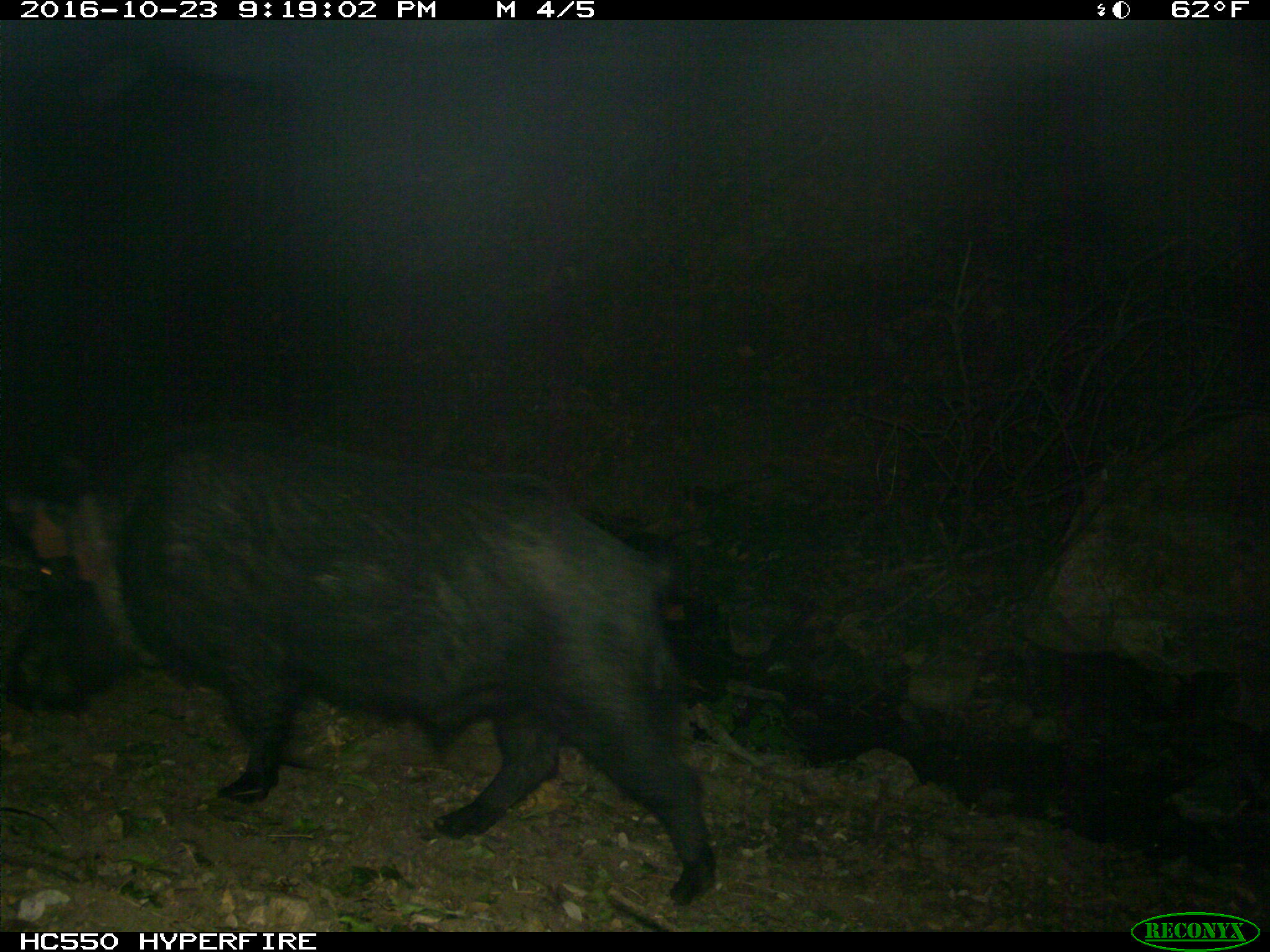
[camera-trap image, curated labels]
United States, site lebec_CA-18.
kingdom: Animalia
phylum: Chordata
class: Mammalia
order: Artiodactyla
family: Suidae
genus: Sus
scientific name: Sus scrofa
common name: wild boar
Sus scrofa (wild boar).